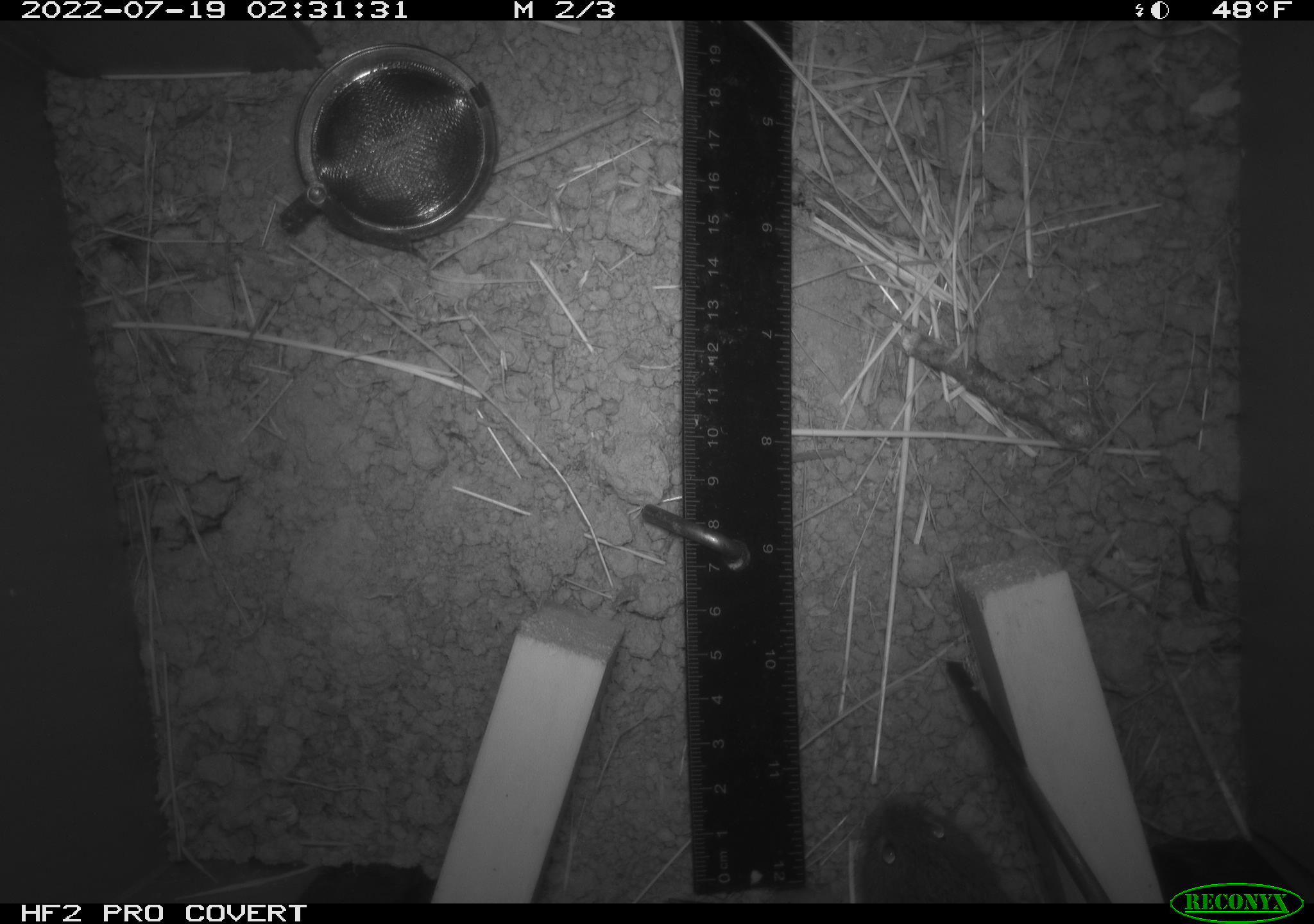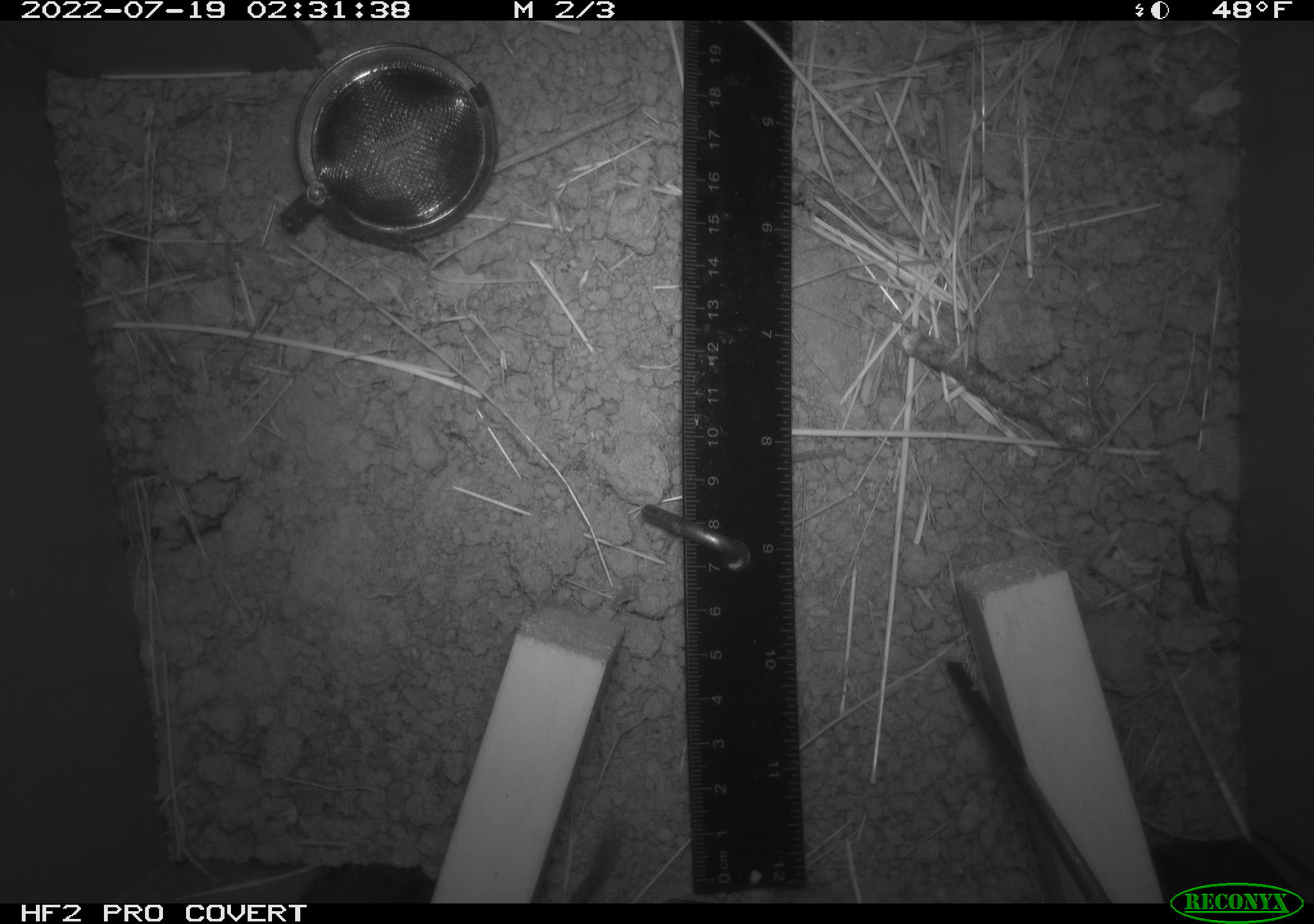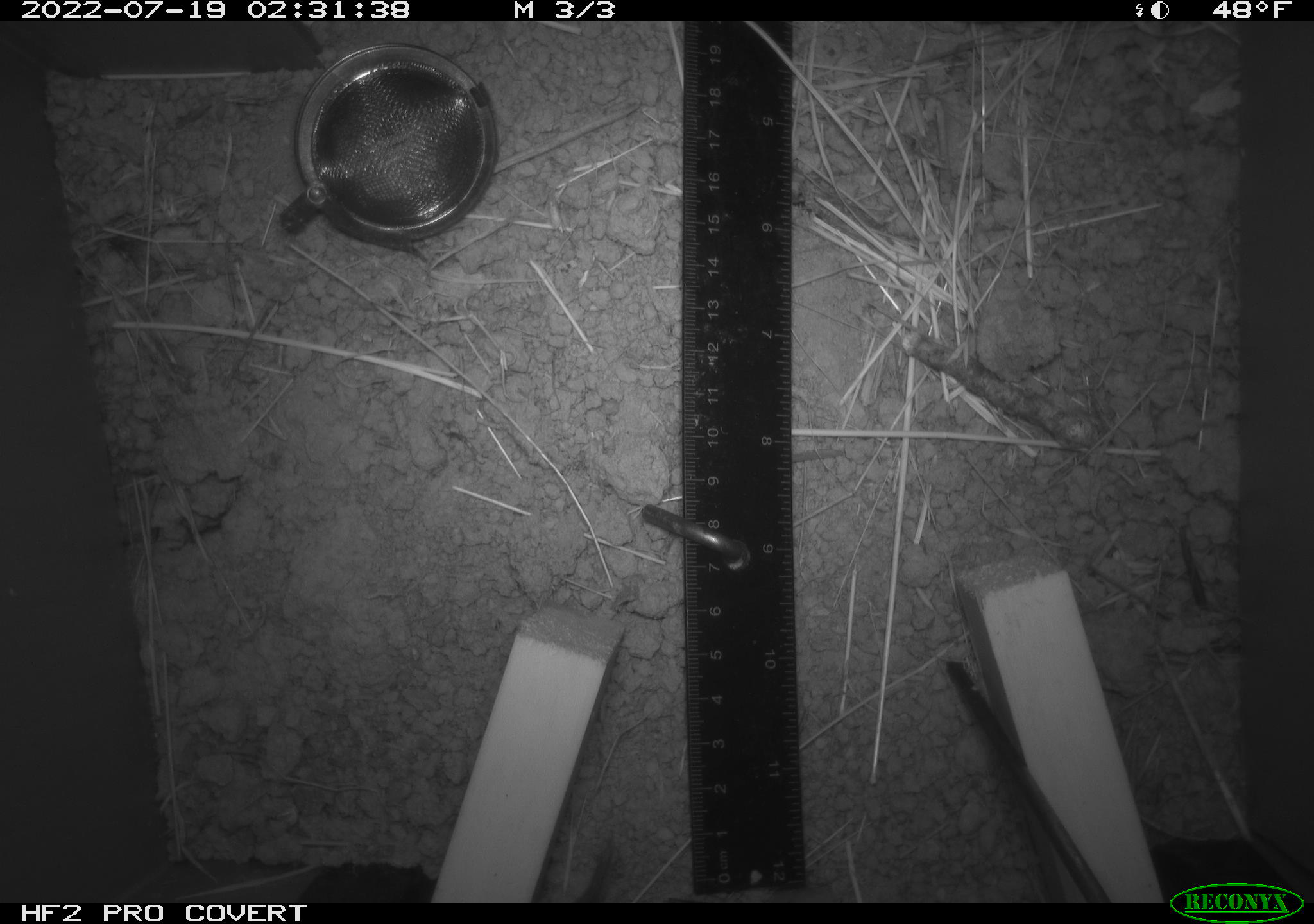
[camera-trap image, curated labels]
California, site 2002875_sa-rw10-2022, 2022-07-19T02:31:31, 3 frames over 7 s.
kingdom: Animalia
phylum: Chordata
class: Mammalia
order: Rodentia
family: Cricetidae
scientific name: Arvicolinae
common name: voles, lemmings, and muskrats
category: arvicolinae subfamily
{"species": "arvicolinae subfamily (voles, lemmings, and muskrats) (Arvicolinae)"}